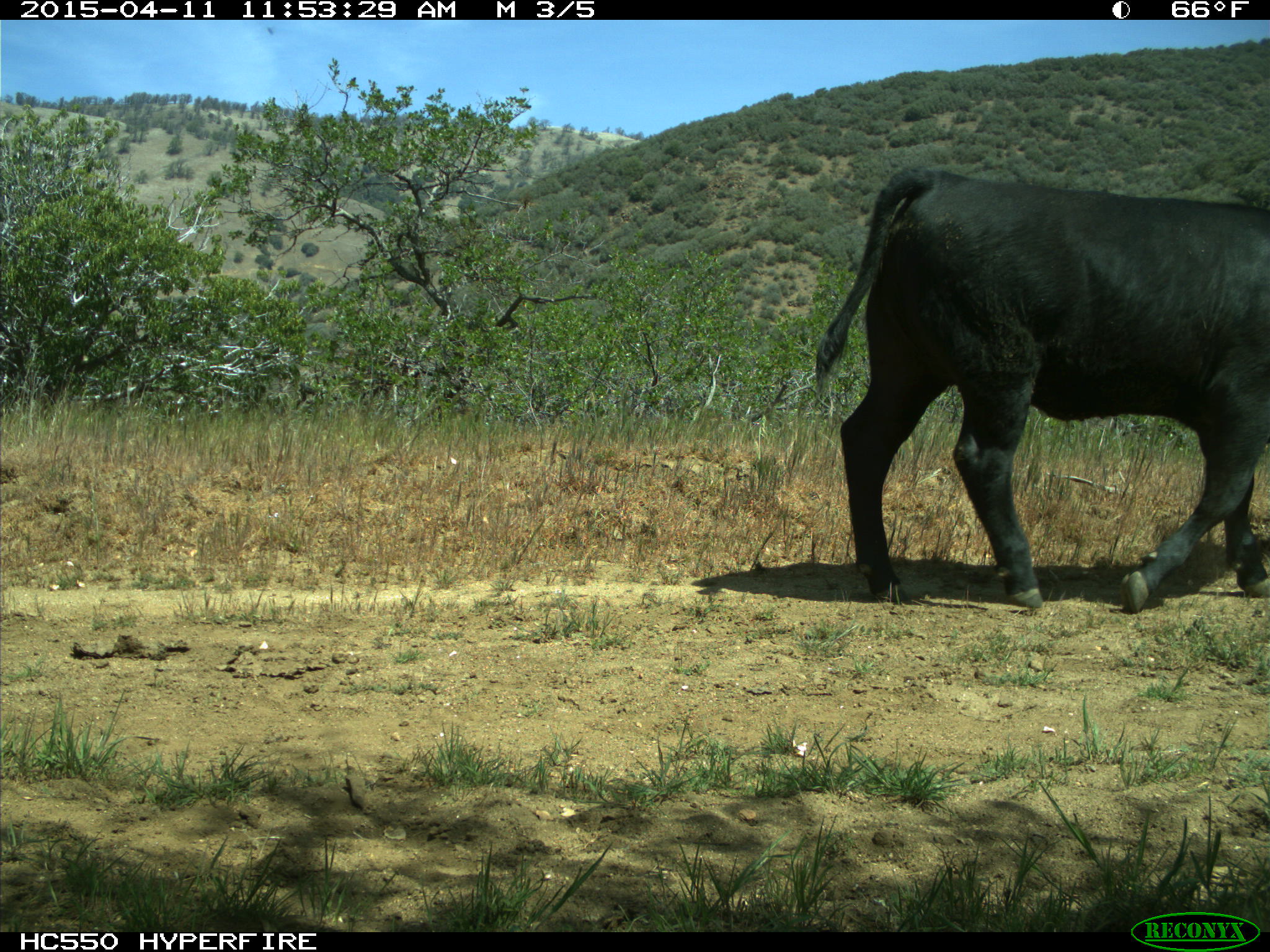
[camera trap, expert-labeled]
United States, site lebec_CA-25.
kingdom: Animalia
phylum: Chordata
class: Mammalia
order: Artiodactyla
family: Bovidae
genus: Bos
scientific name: Bos taurus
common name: domestic cow